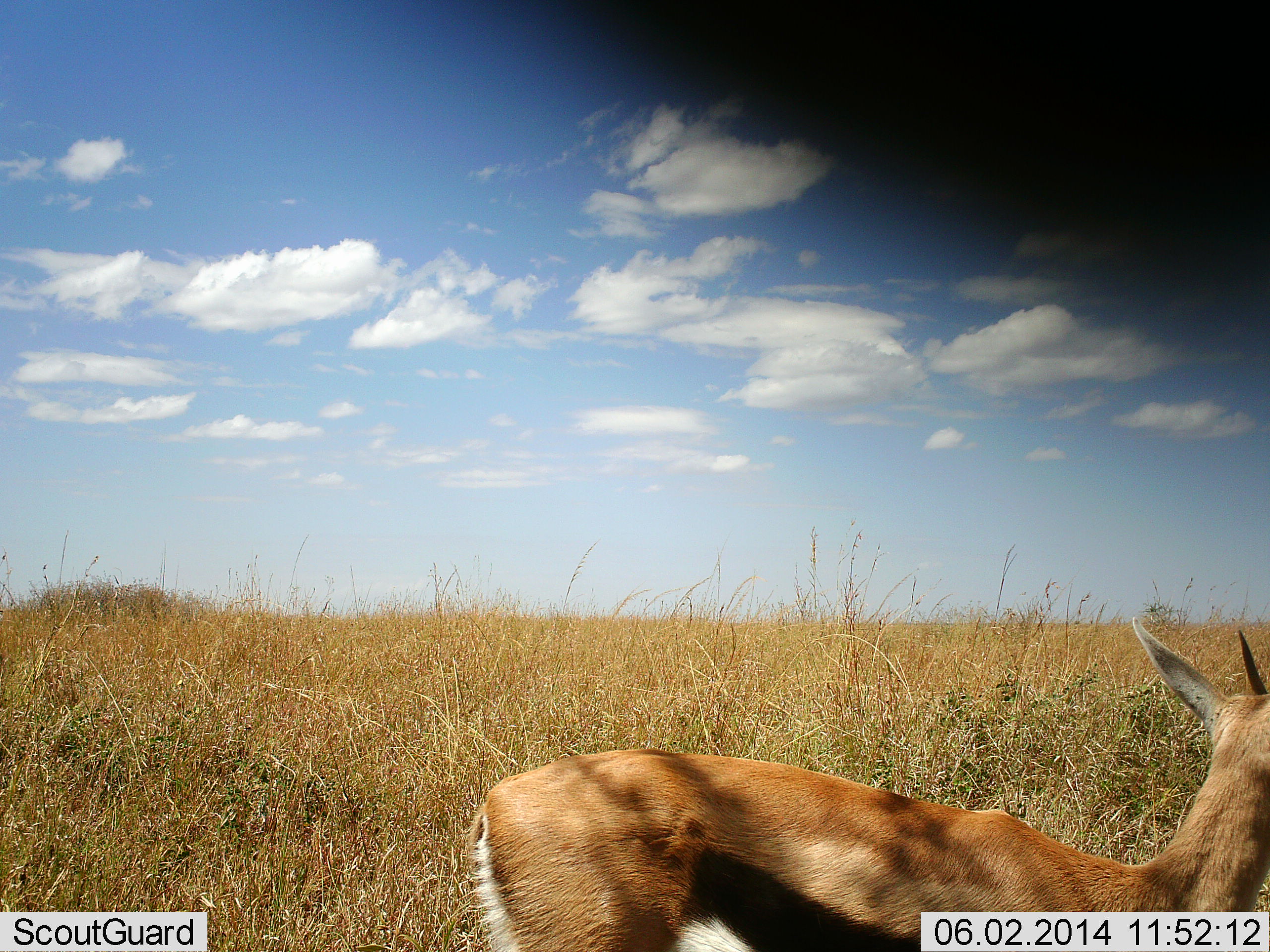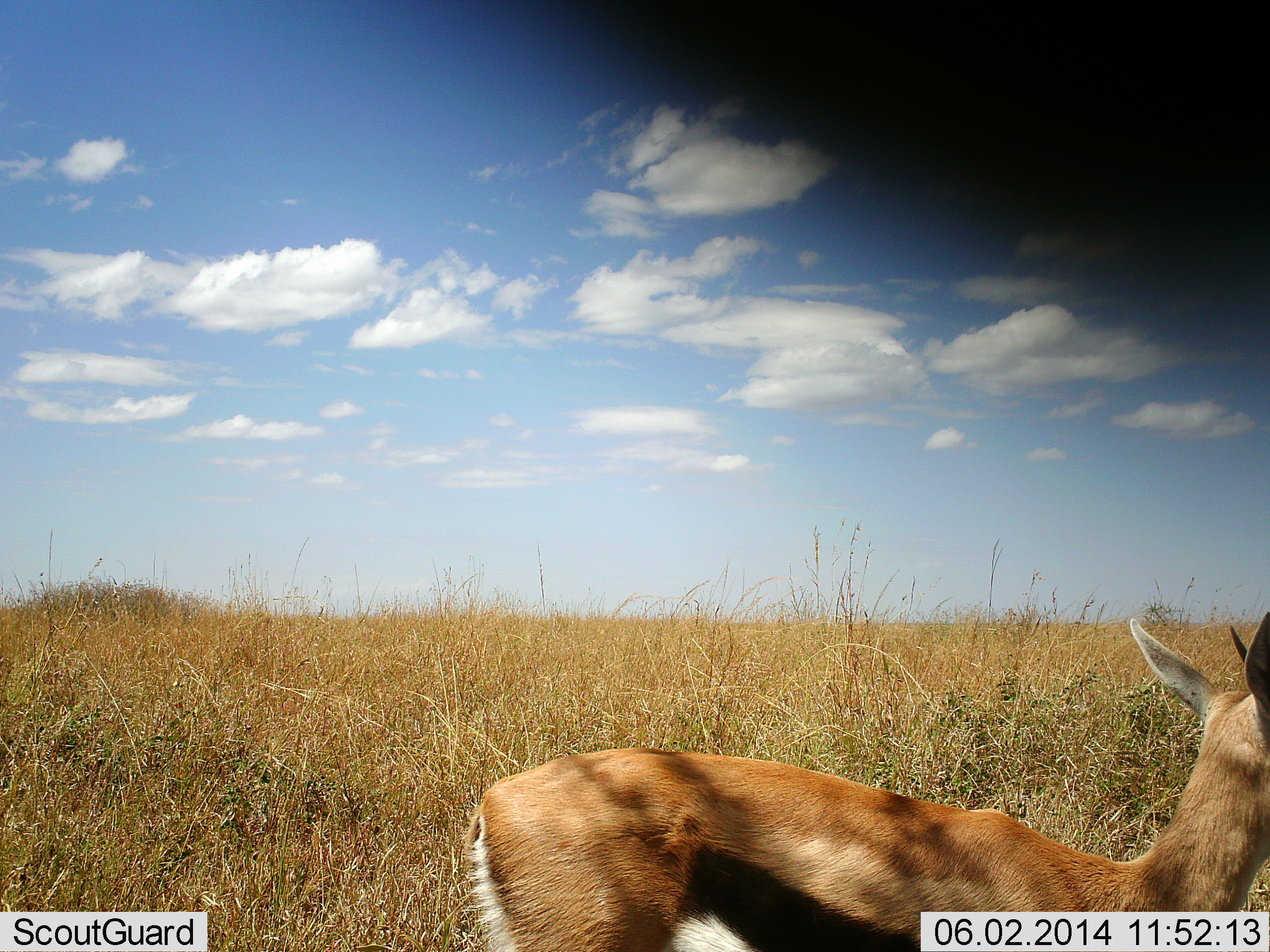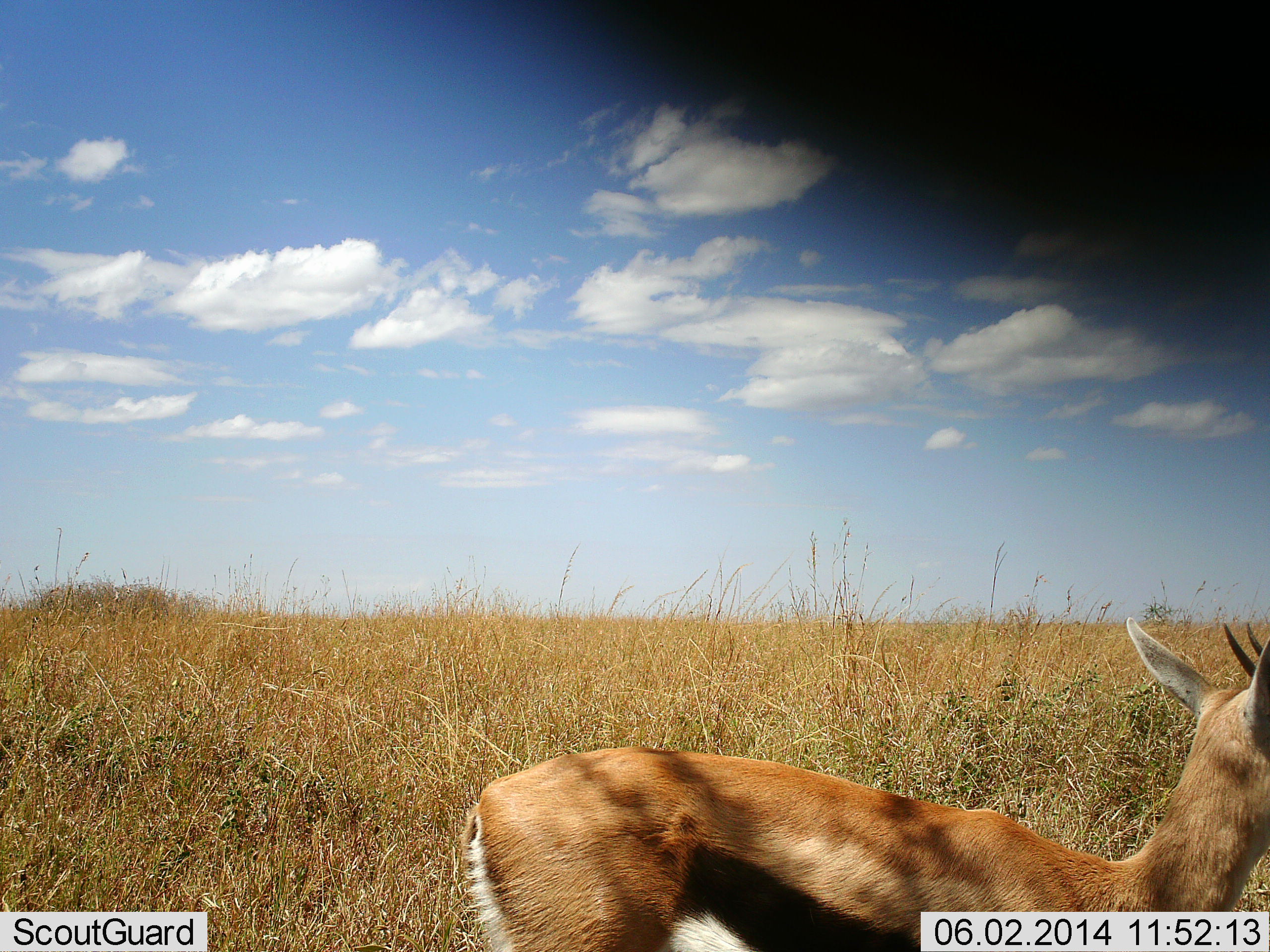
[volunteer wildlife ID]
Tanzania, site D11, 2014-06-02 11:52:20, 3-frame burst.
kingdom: Animalia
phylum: Chordata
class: Mammalia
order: Artiodactyla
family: Bovidae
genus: Eudorcas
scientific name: Eudorcas thomsonii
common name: thomson's gazelle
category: gazellethomsons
Gazellethomsons (thomson's gazelle) (Eudorcas thomsonii), count 1. Behavior (volunteer vote fractions): standing 100%, resting 0%, moving 0%, interacting 0%. Young present (vote fraction): 0%. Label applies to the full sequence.